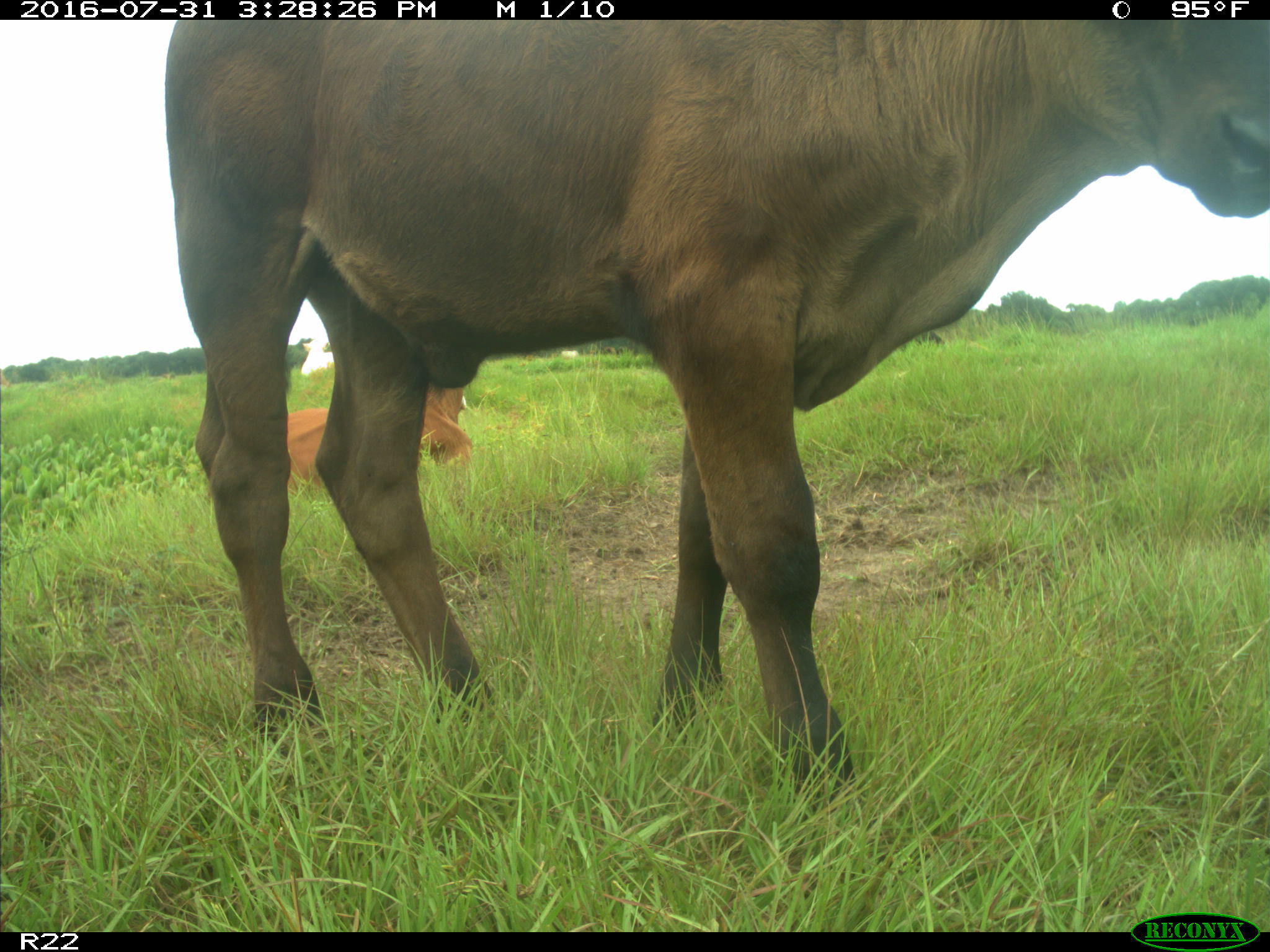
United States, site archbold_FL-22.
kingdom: Animalia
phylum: Chordata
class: Mammalia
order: Artiodactyla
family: Bovidae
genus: Bos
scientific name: Bos taurus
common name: domestic cow